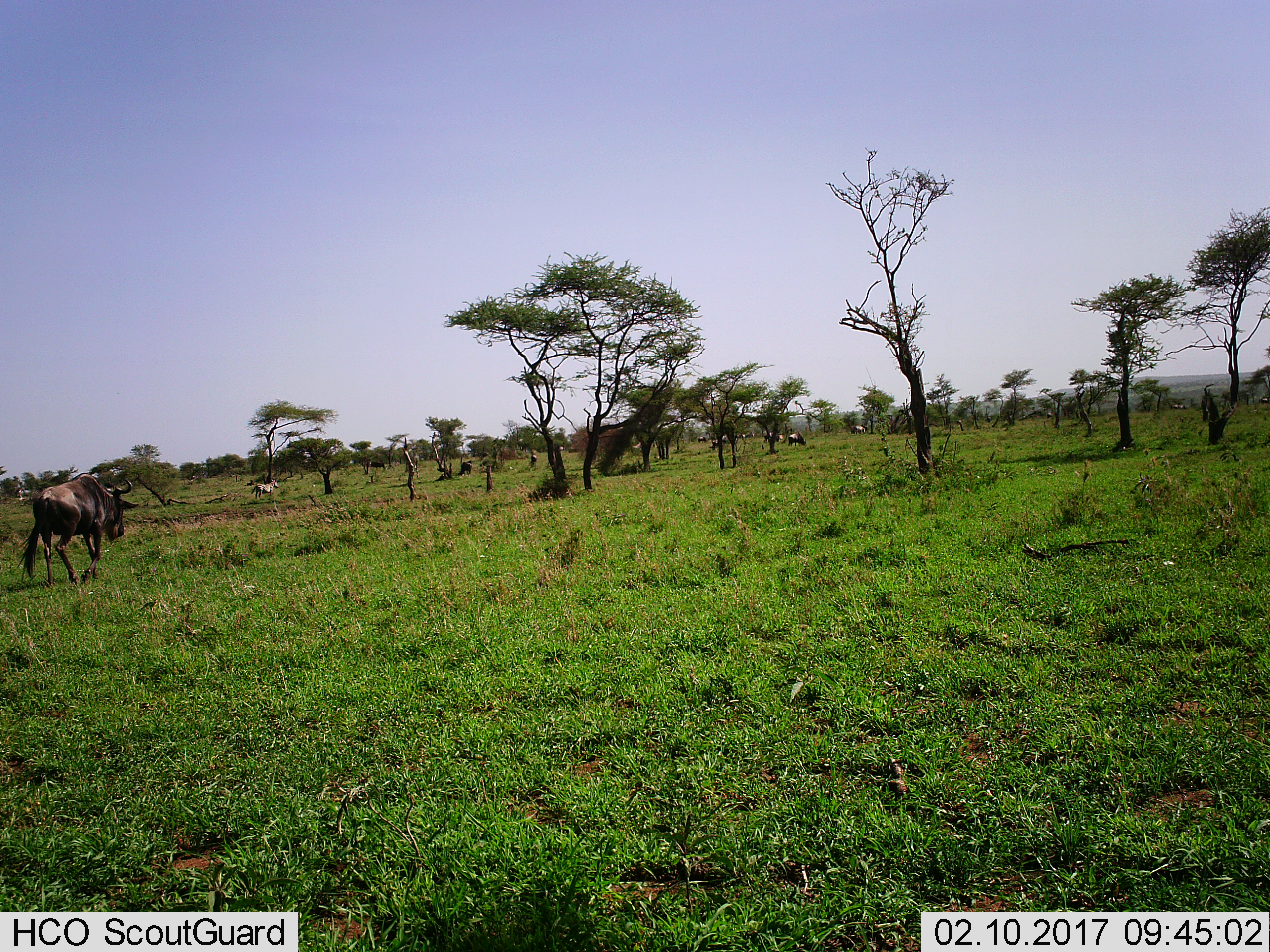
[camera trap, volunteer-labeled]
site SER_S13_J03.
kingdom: Animalia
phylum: Chordata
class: Mammalia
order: Artiodactyla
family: Bovidae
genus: Connochaetes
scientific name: Connochaetes taurinus taurinus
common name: blue wildebeest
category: wildebeestblue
Wildebeestblue (blue wildebeest) (Connochaetes taurinus taurinus), count 11-50. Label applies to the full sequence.